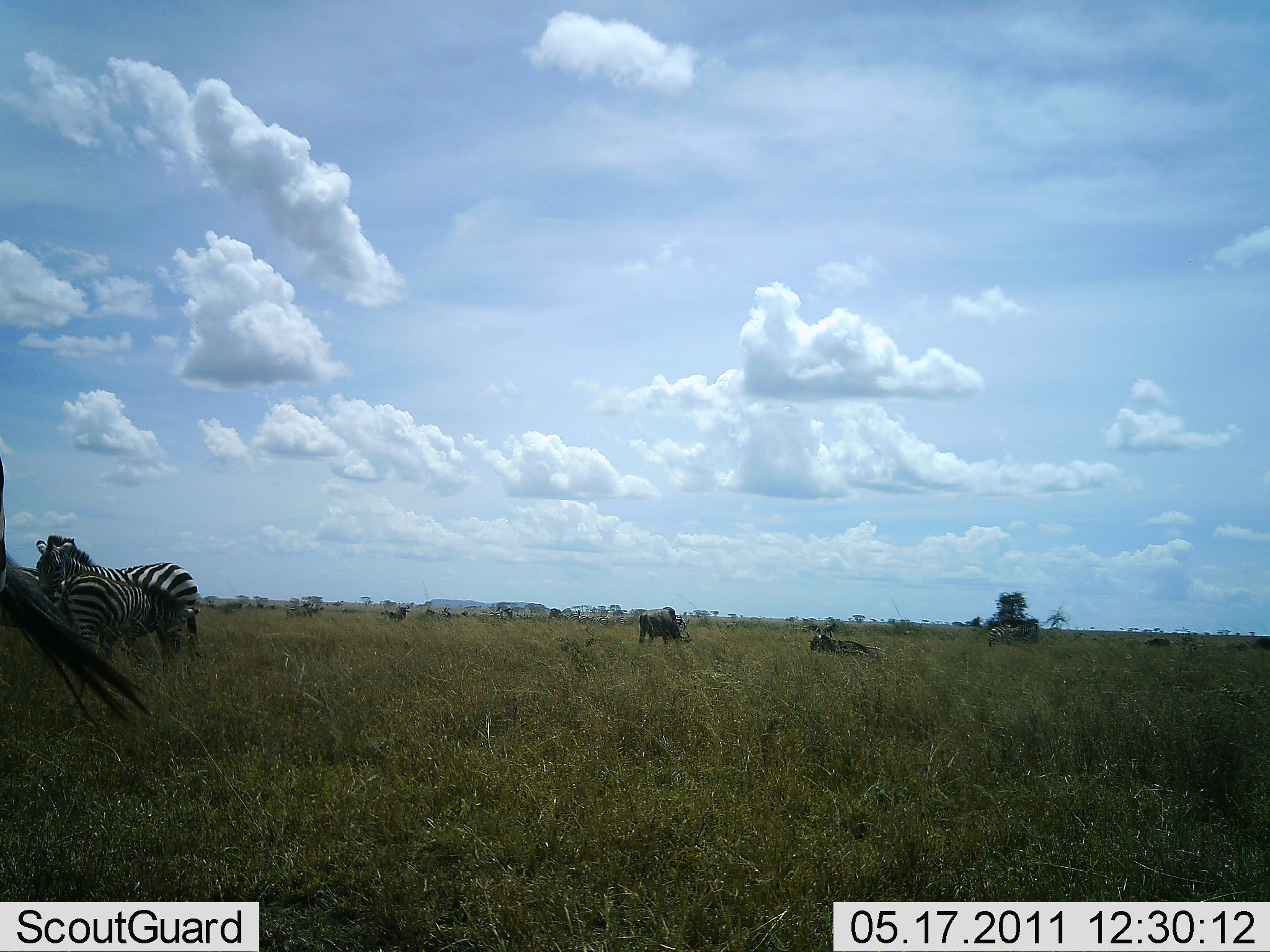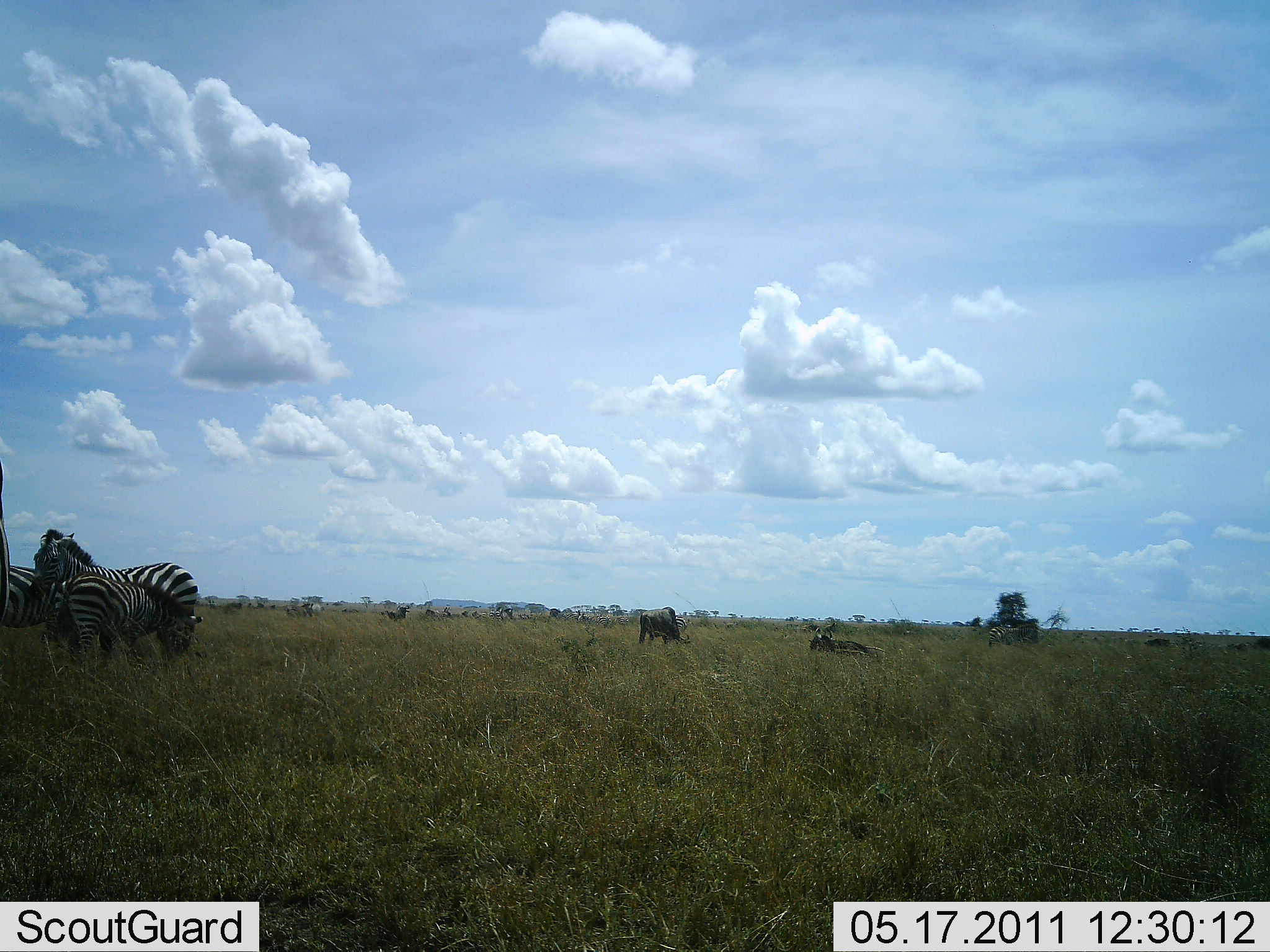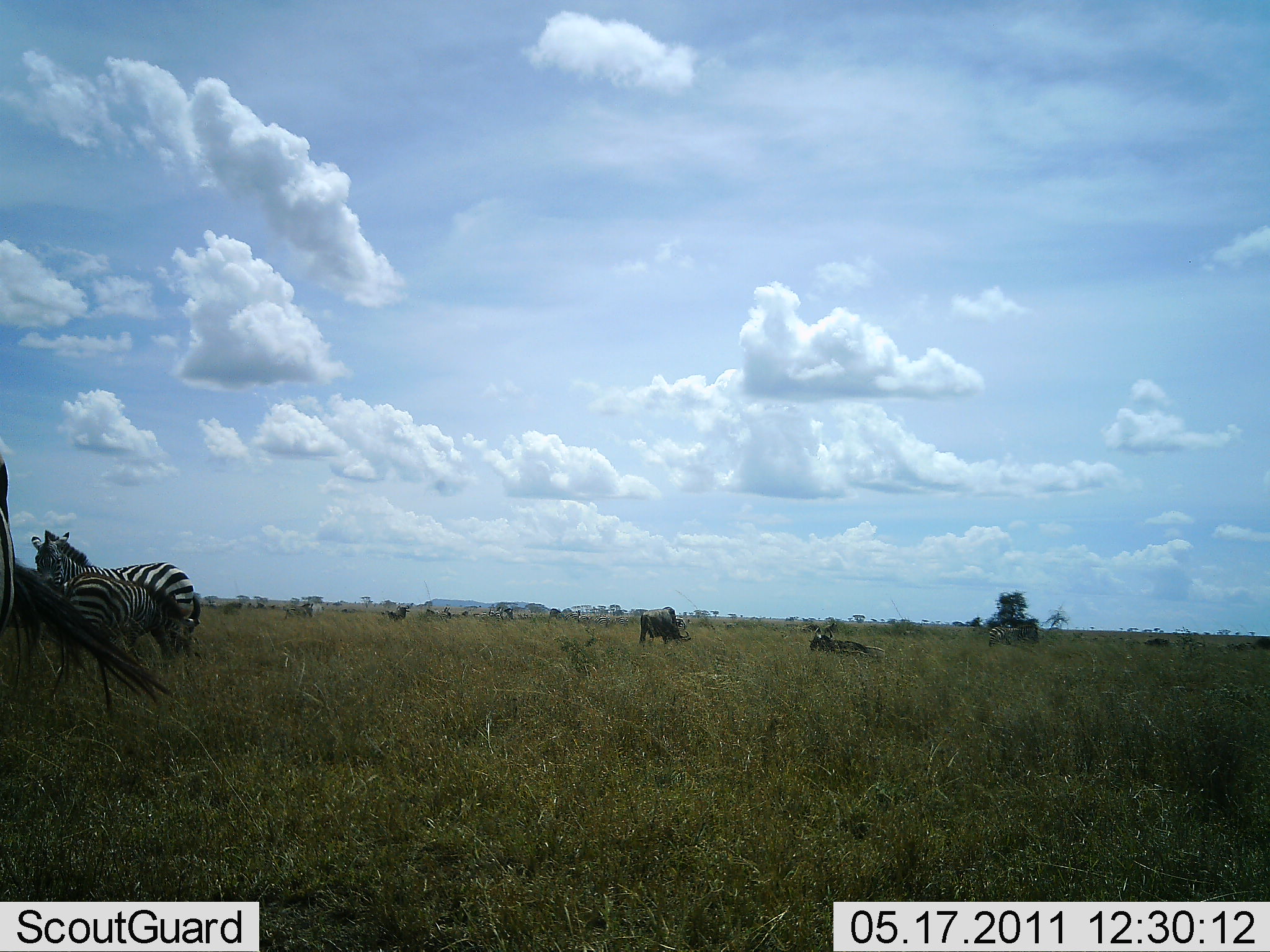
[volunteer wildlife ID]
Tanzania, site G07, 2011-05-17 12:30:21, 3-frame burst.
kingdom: Animalia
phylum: Chordata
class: Mammalia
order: Artiodactyla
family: Bovidae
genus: Connochaetes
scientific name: Connochaetes taurinus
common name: blue wildebeest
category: wildebeest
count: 3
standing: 67%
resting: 92%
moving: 0%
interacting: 0%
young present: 0%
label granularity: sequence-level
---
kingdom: Animalia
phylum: Chordata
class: Mammalia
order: Perissodactyla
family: Equidae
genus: Equus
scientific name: Equus quagga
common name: plains zebra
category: zebra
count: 3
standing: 88%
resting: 12%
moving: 0%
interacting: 6%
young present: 0%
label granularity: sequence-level